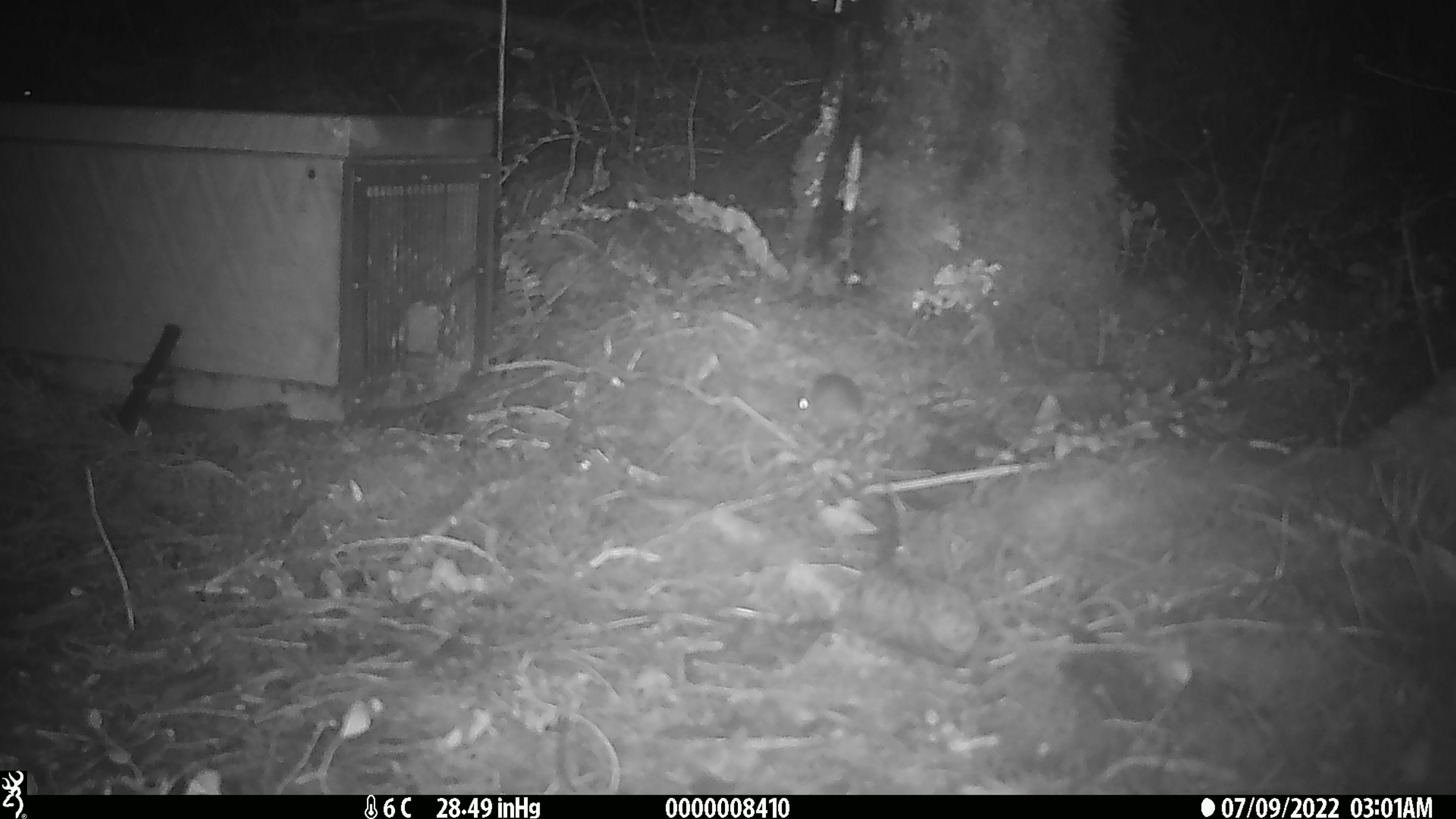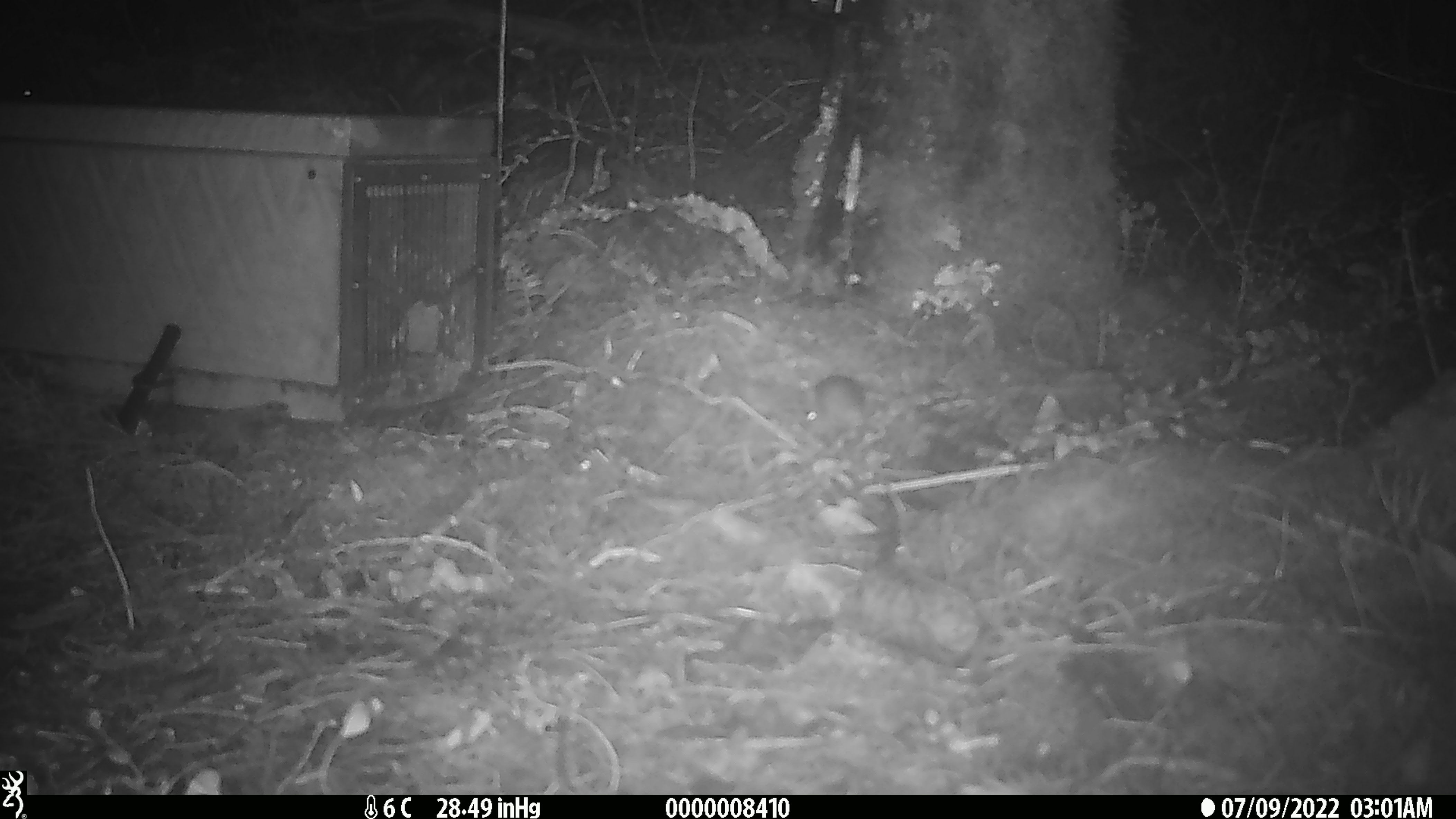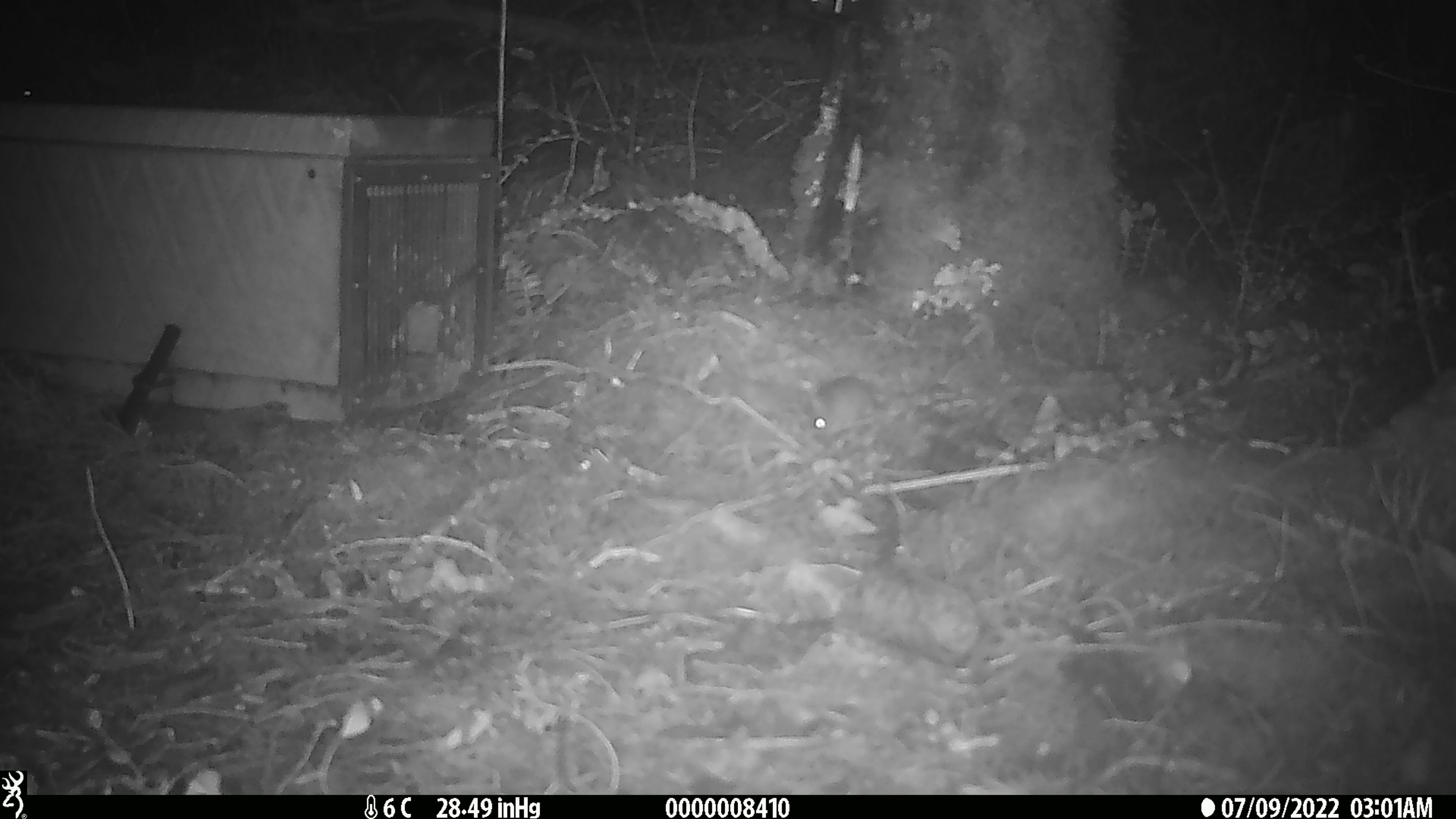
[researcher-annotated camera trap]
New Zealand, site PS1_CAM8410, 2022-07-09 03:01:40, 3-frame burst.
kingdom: Animalia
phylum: Chordata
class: Mammalia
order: Rodentia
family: Muridae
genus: Mus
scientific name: Mus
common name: mouse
Mouse (Mus).